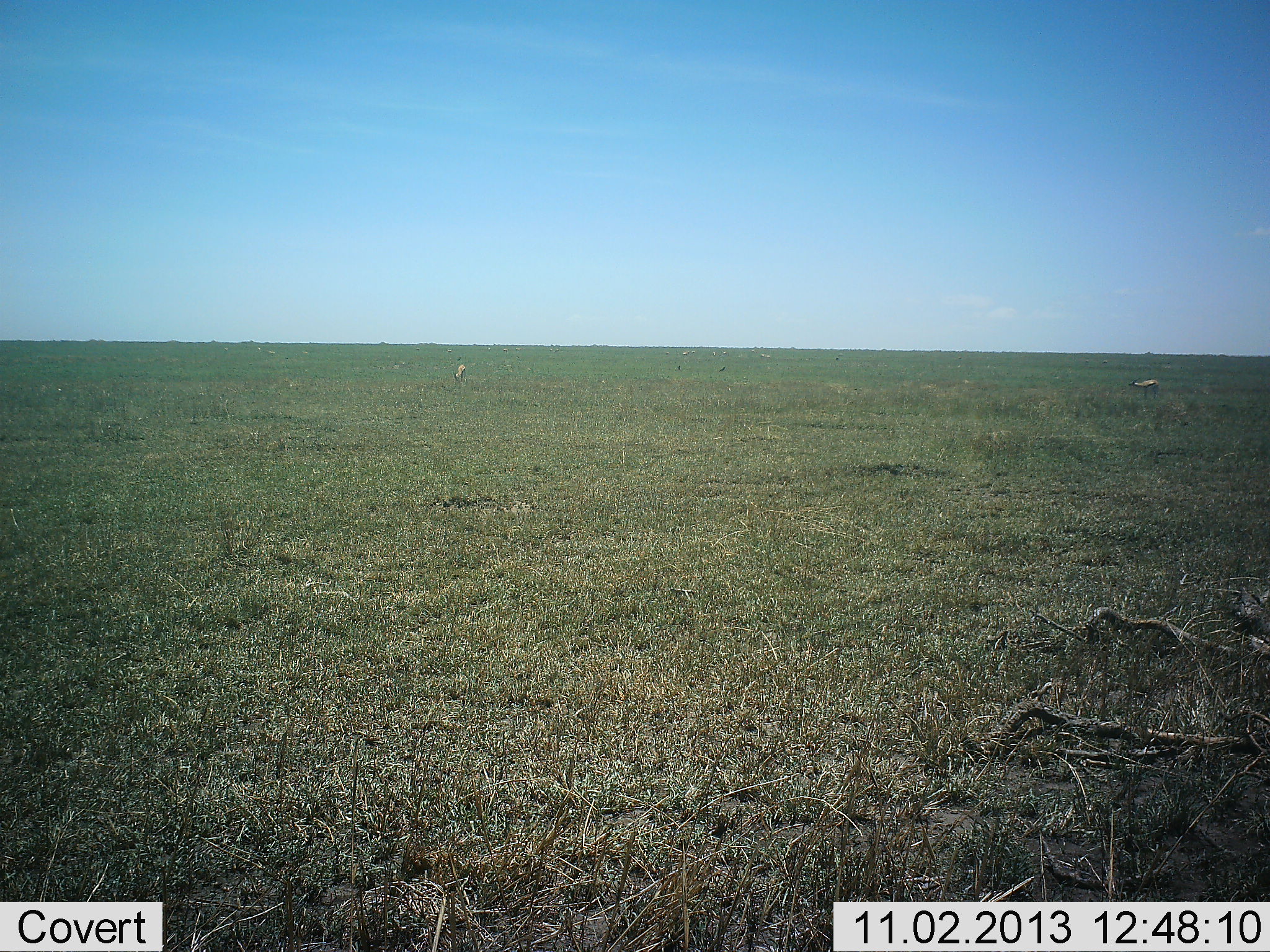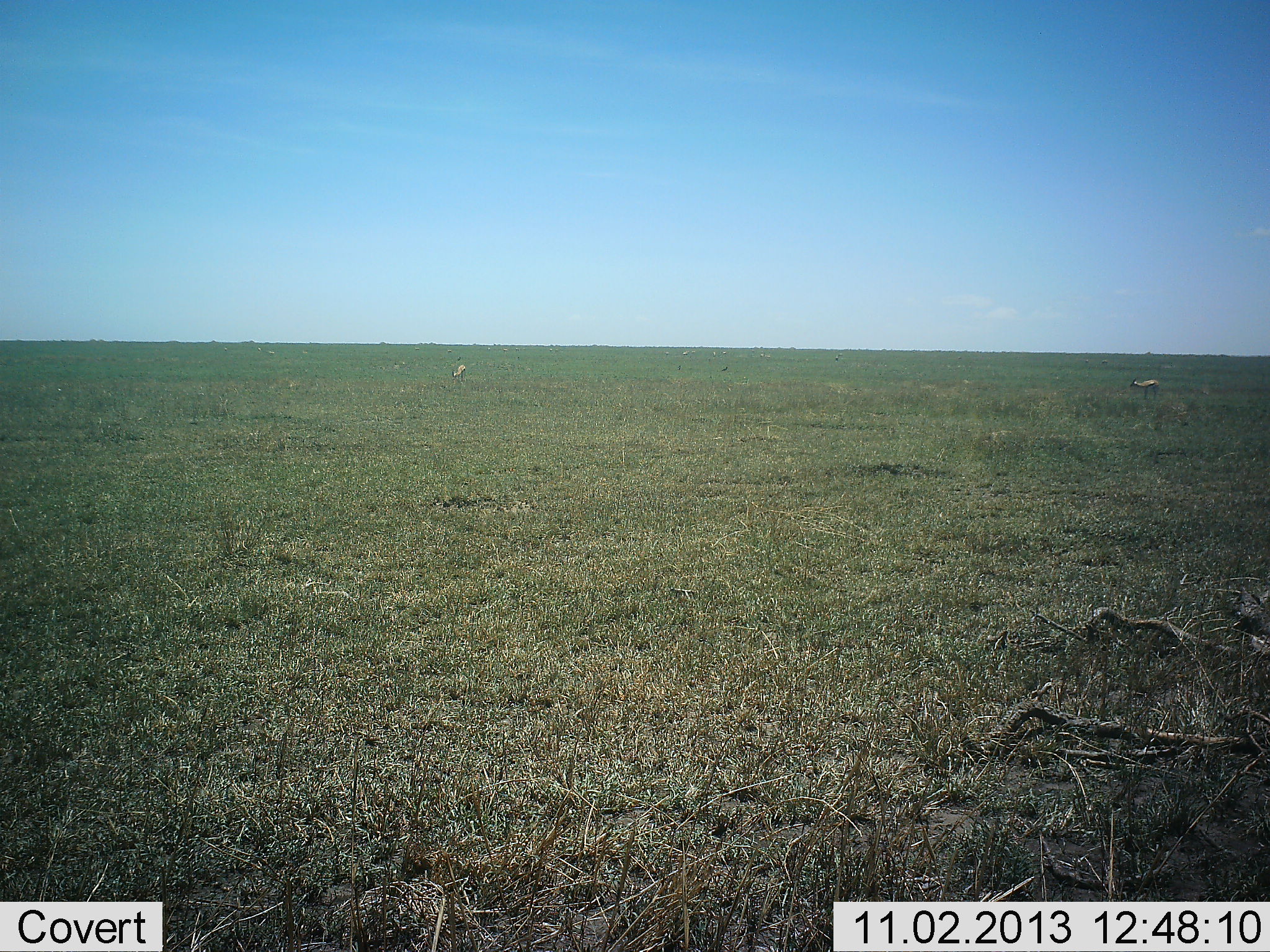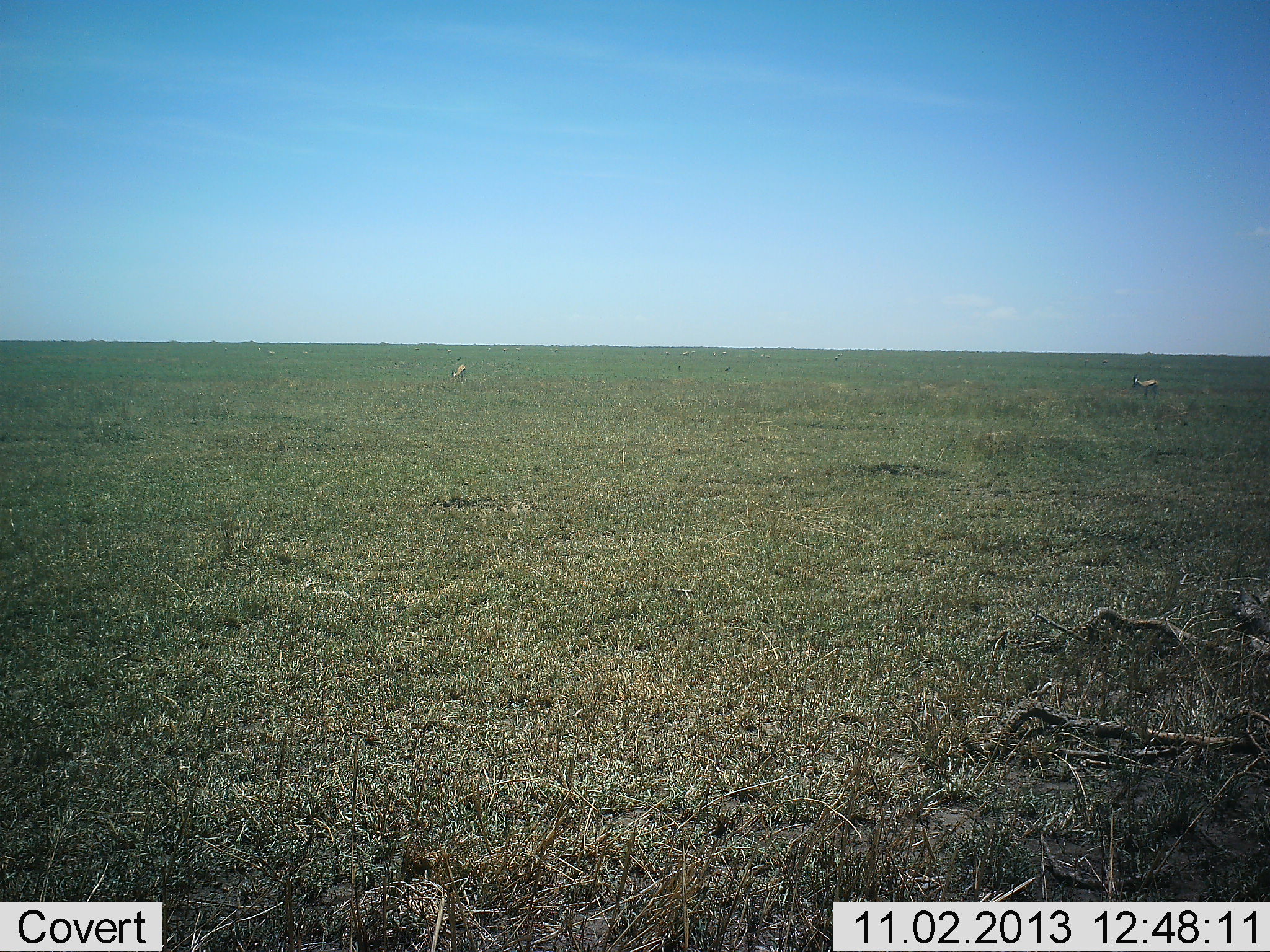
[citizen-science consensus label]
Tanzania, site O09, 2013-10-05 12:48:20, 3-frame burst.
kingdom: Animalia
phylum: Chordata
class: Mammalia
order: Artiodactyla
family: Bovidae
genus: Eudorcas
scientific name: Eudorcas thomsonii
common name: thomson's gazelle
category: gazellethomsons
Gazellethomsons (thomson's gazelle) (Eudorcas thomsonii), count 2. Behavior (volunteer vote fractions): standing 50%, resting 0%, moving 0%, interacting 0%. Young present (vote fraction): 0%. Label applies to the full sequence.